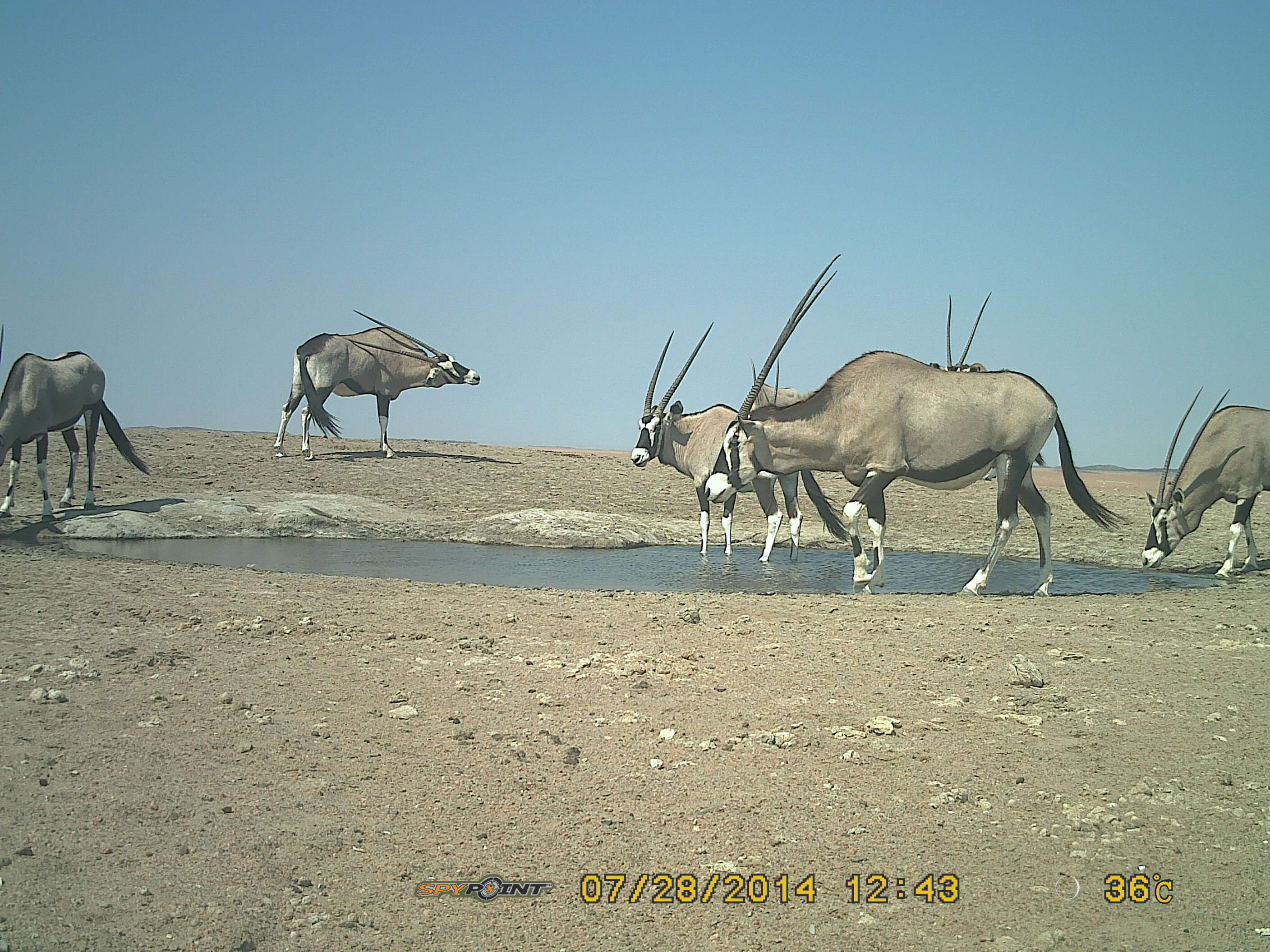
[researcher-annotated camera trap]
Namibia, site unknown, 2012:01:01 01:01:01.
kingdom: Animalia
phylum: Chordata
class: Mammalia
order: Artiodactyla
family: Bovidae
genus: Oryx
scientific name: Oryx gazella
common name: gemsbok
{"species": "Oryx gazella (gemsbok)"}